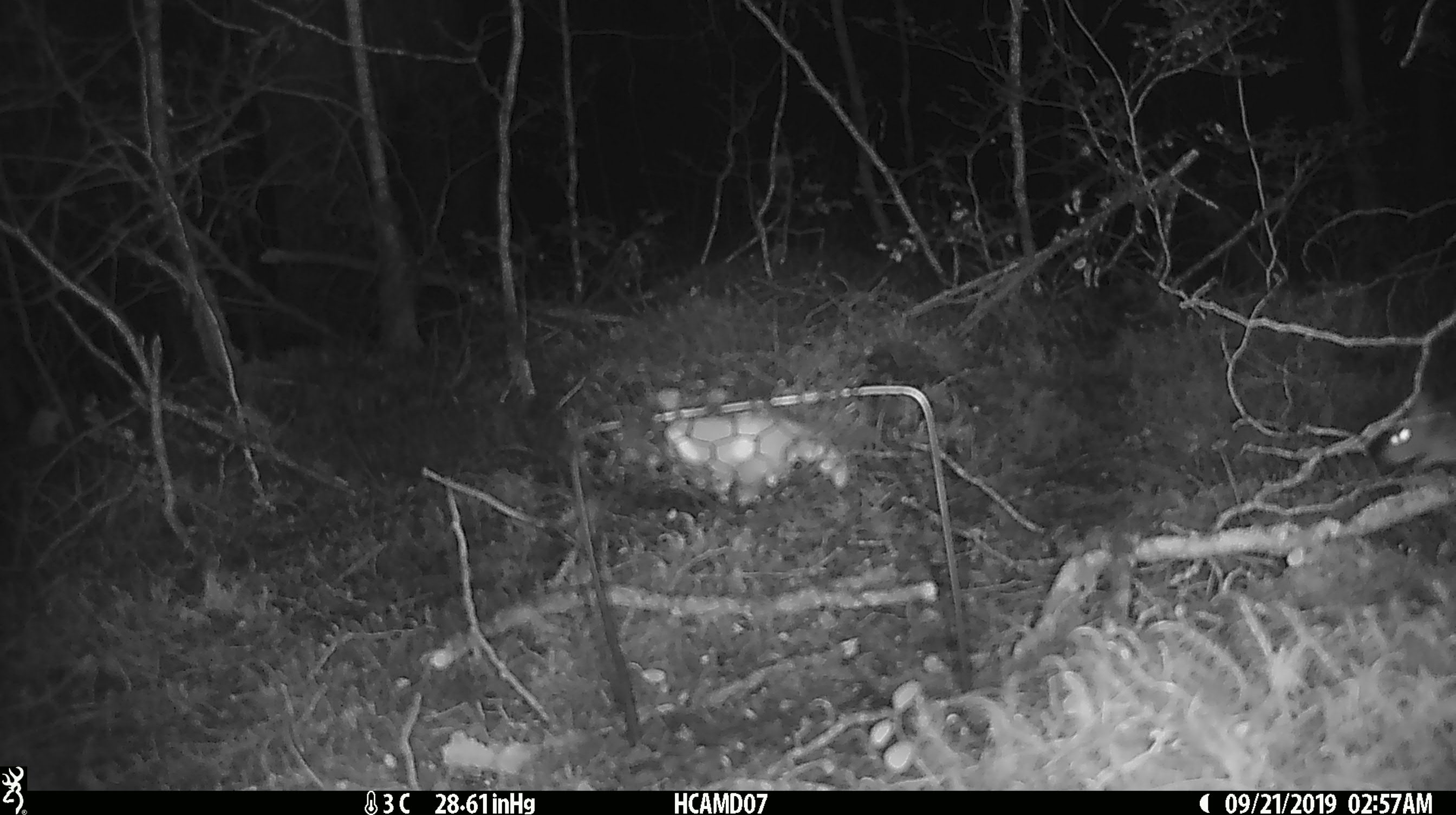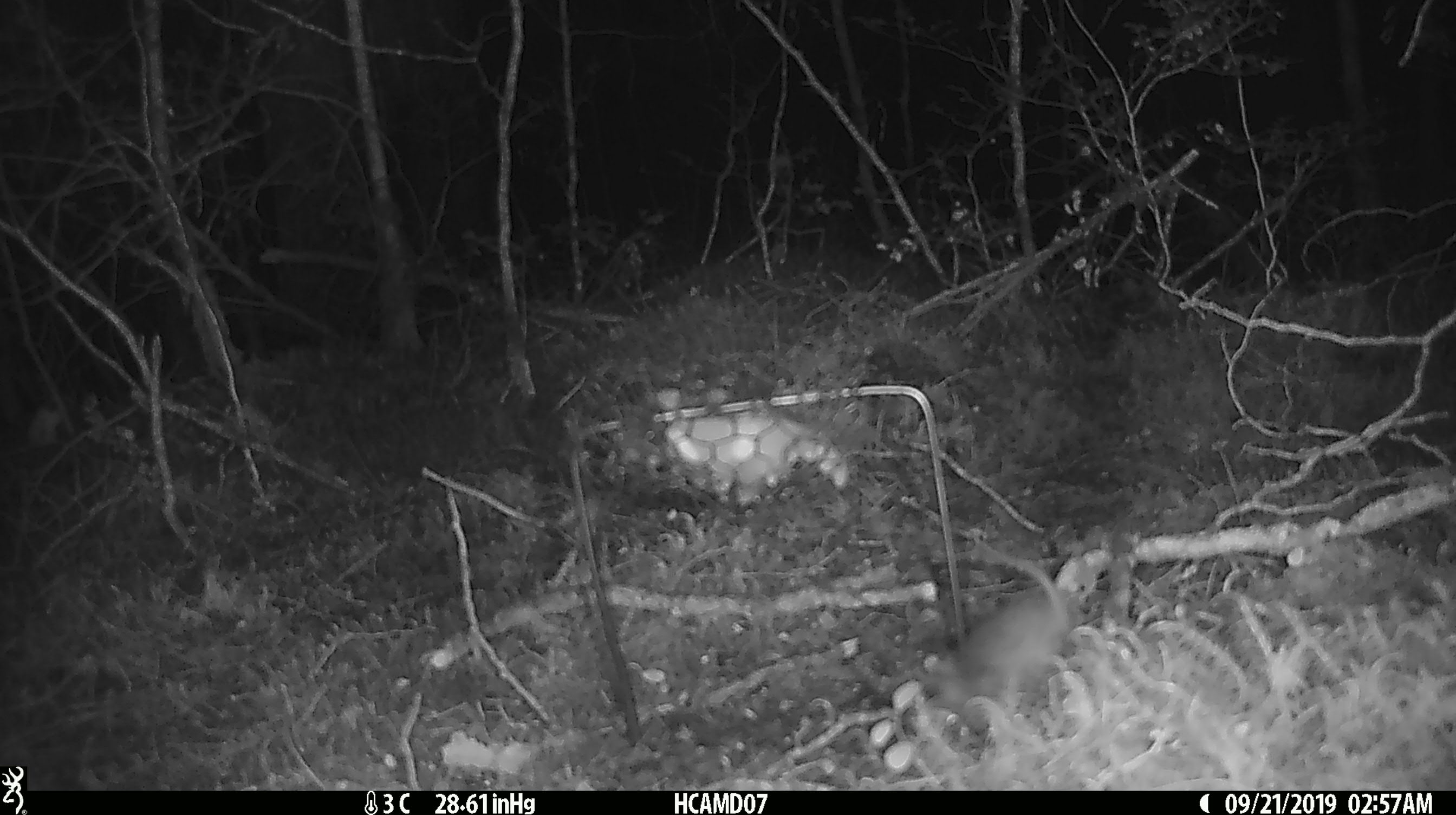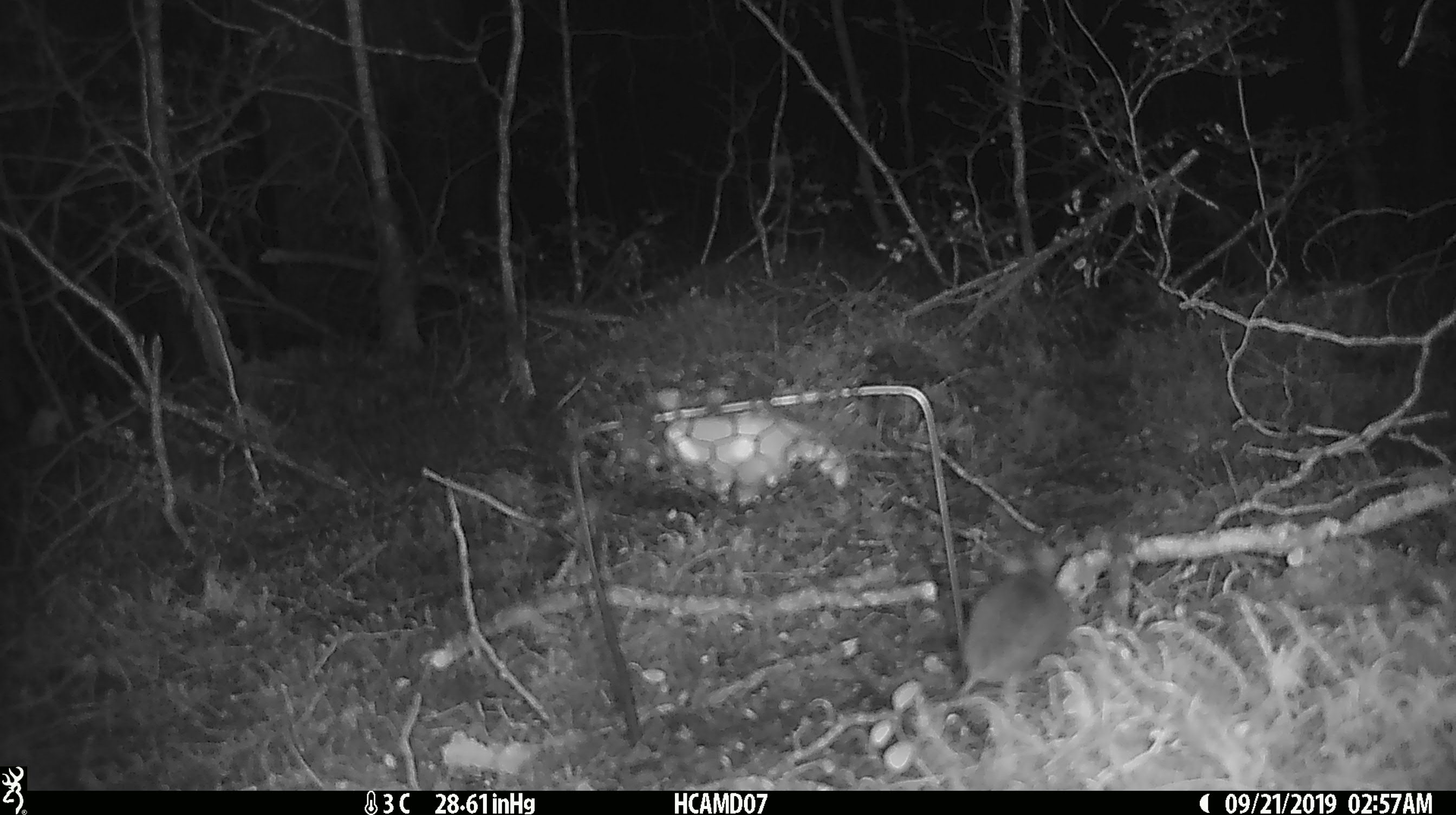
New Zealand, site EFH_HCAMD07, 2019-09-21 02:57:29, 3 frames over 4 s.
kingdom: Animalia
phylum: Chordata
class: Mammalia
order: Rodentia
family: Muridae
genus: Mus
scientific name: Mus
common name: mouse